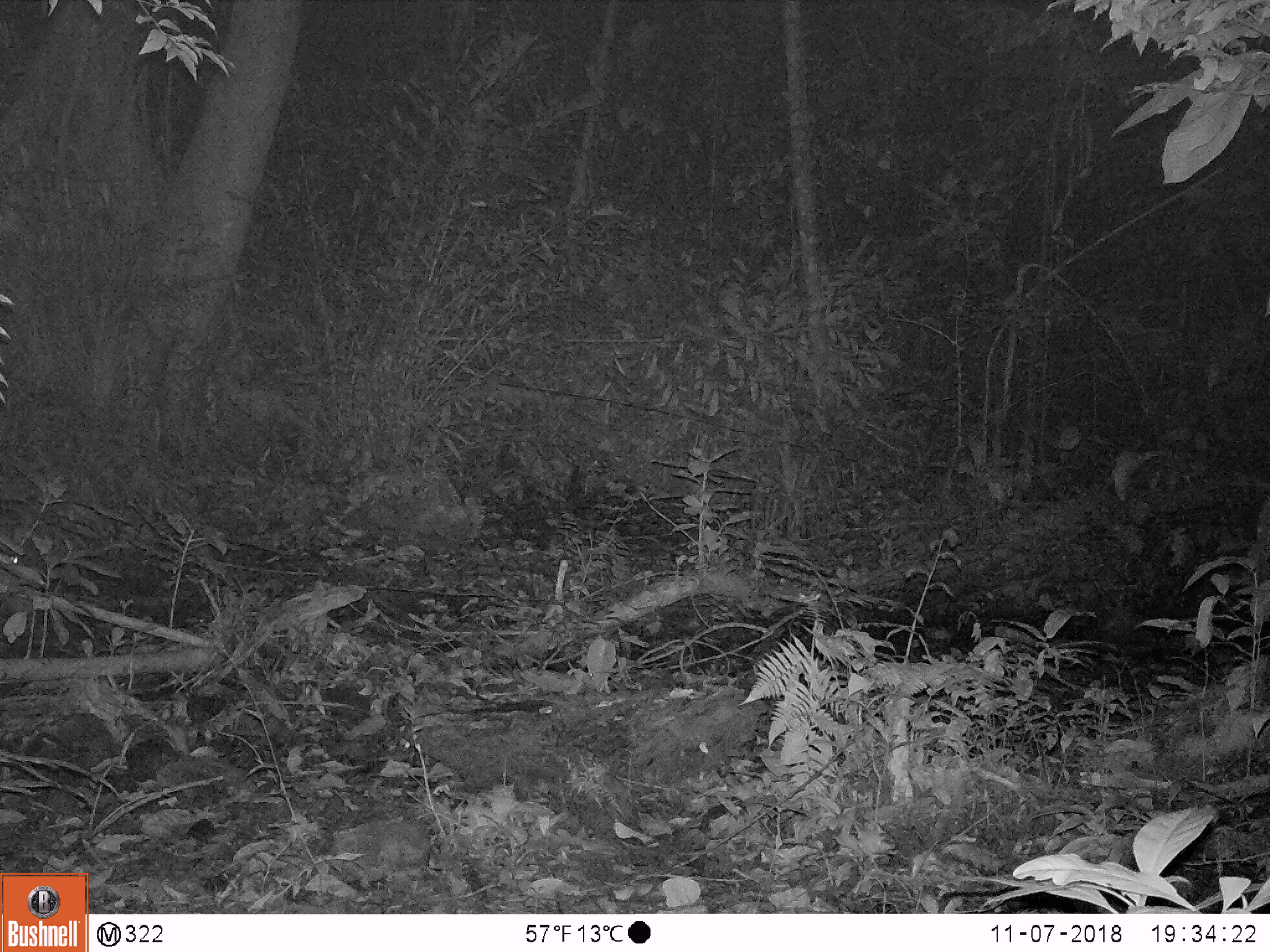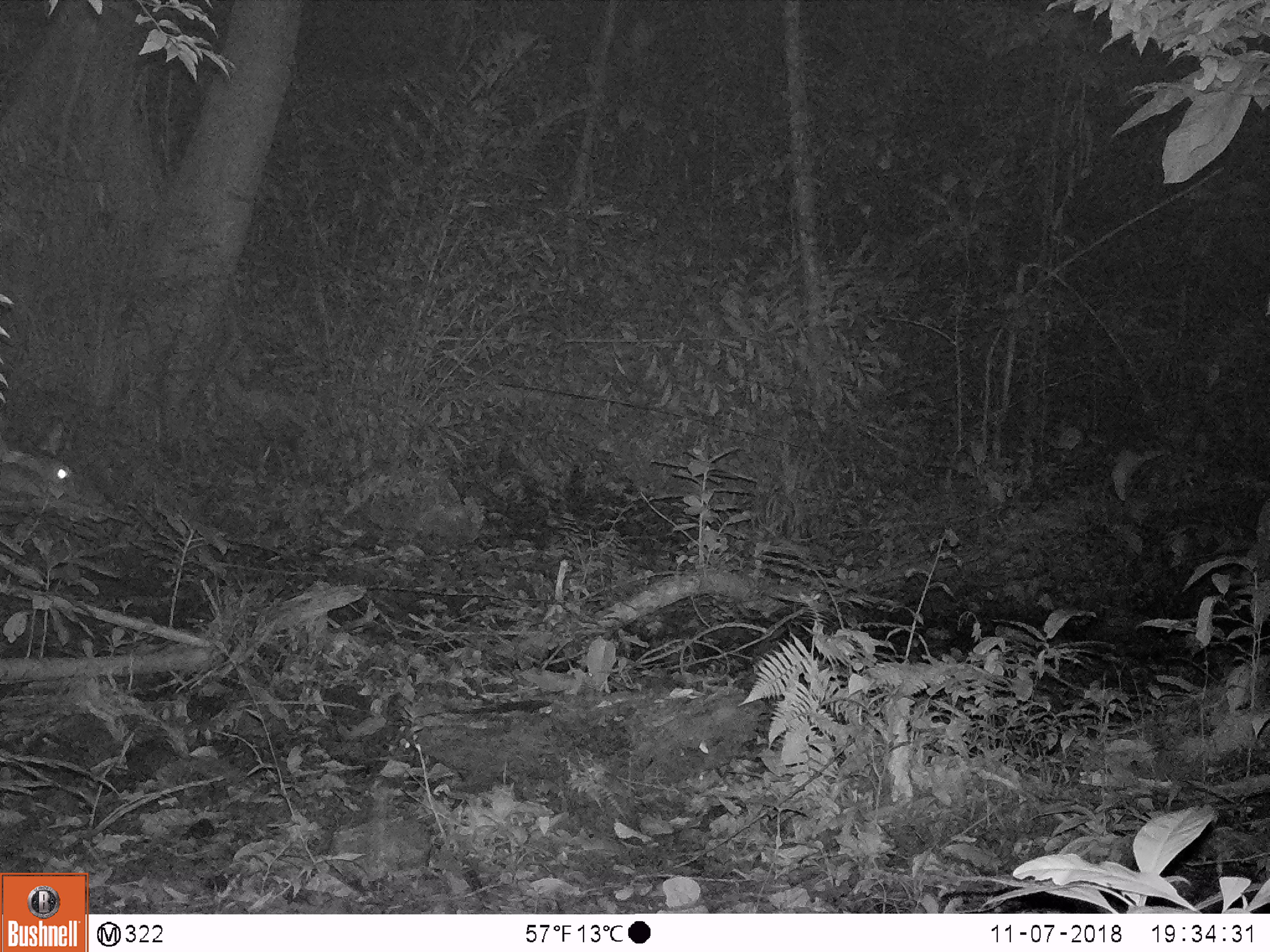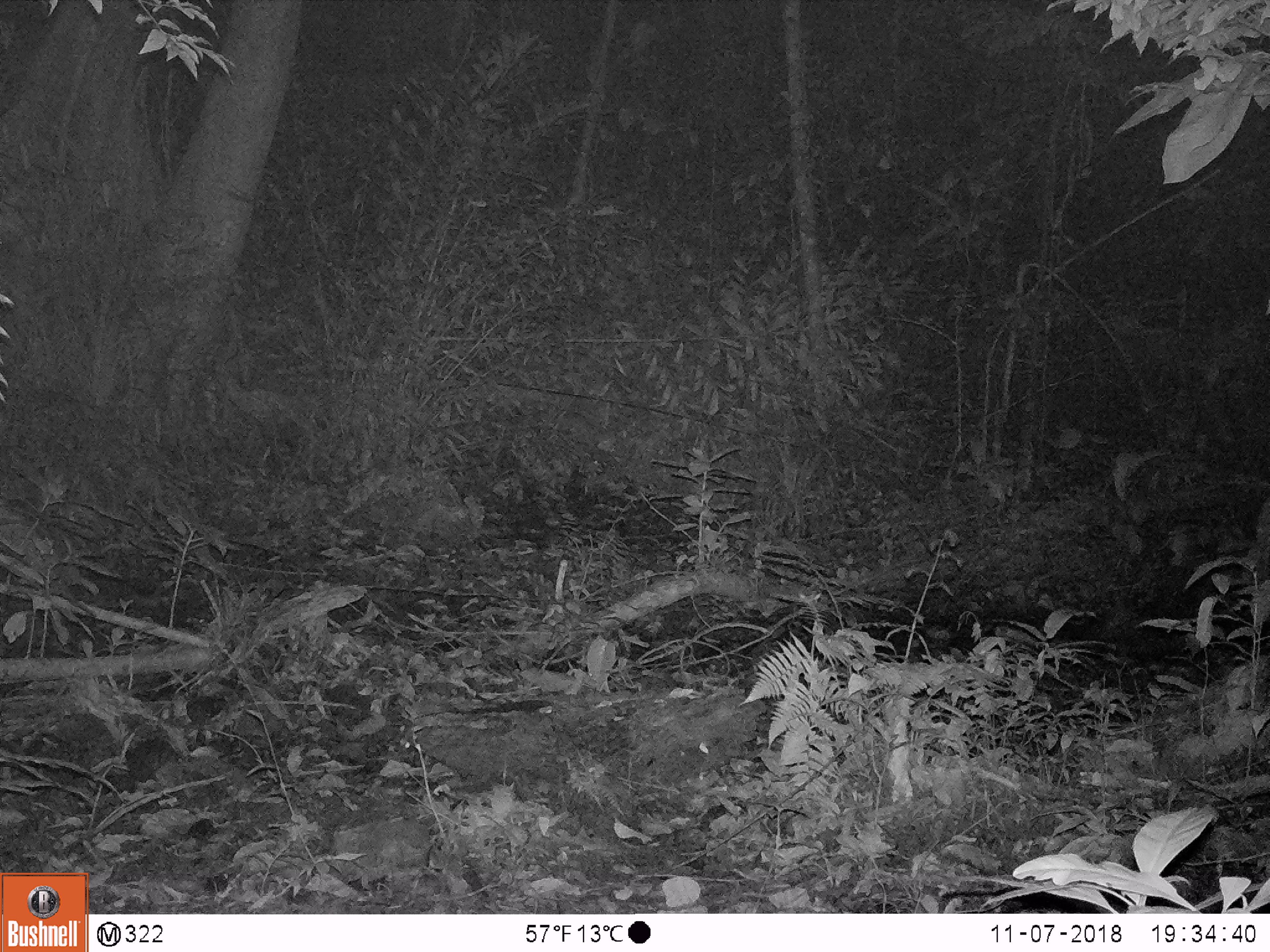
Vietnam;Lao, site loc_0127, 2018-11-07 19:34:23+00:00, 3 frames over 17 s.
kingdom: Animalia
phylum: Chordata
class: Mammalia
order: Artiodactyla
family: Cervidae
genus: Rusa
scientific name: Rusa unicolor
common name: sambar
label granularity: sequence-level